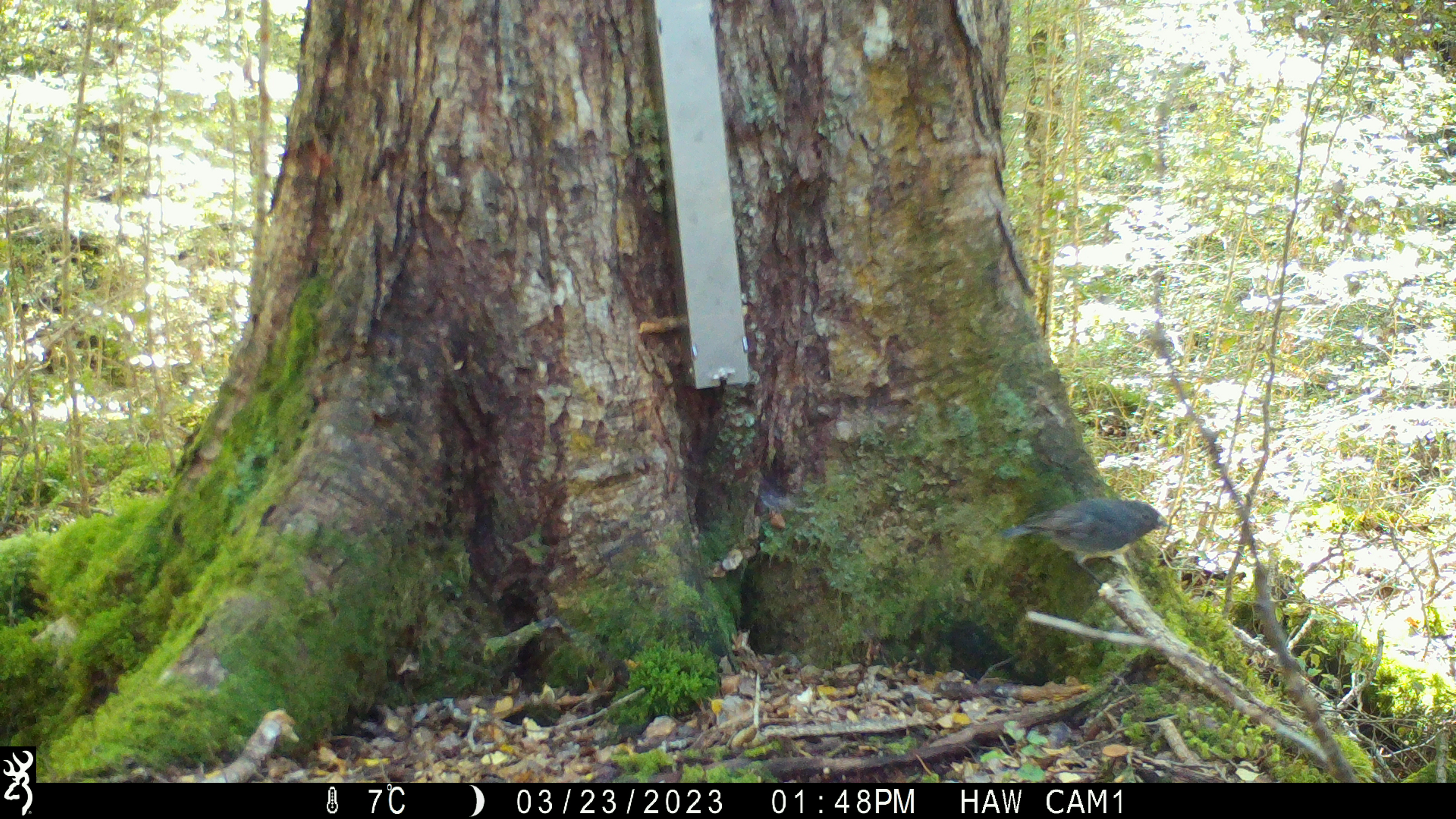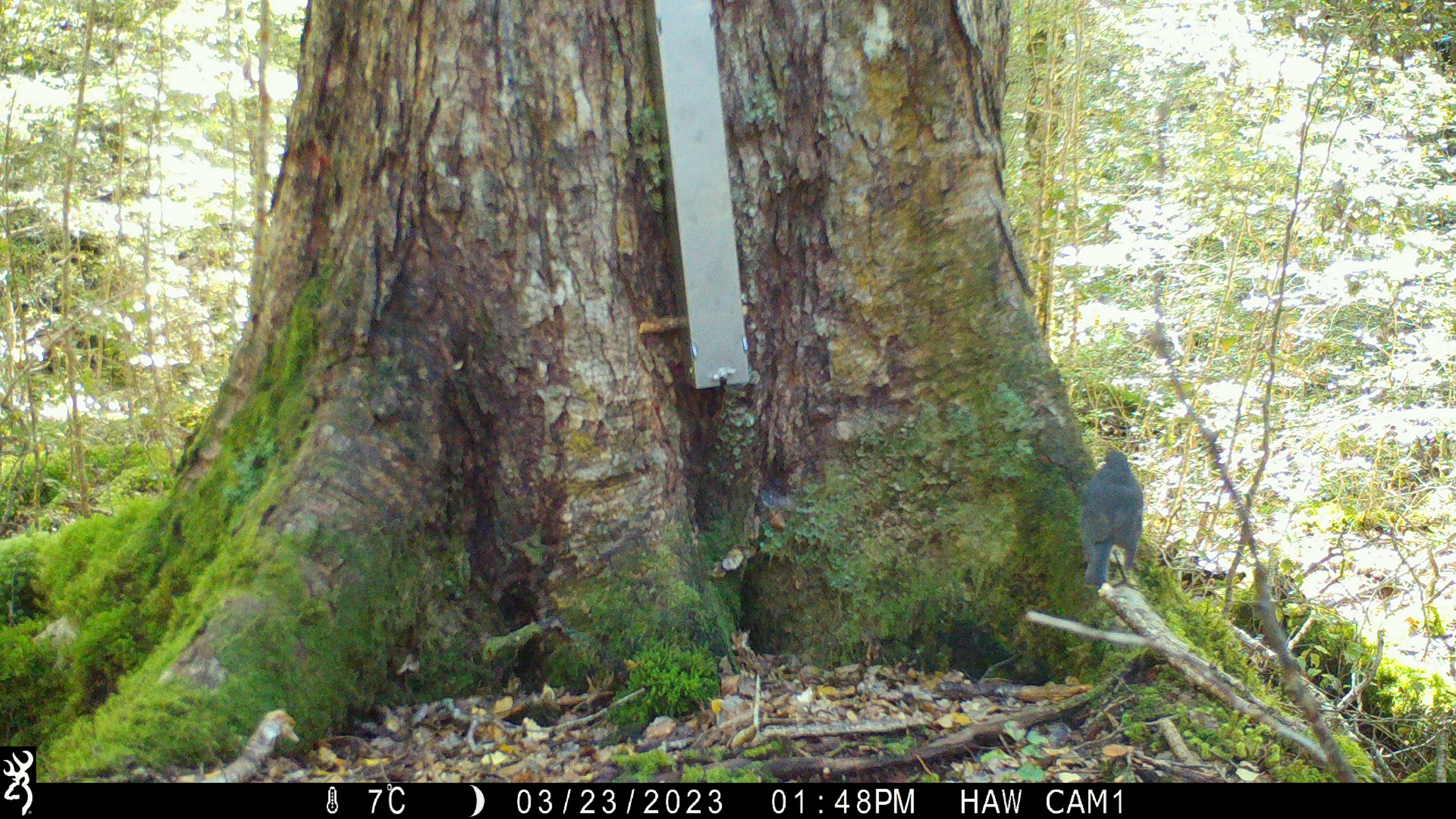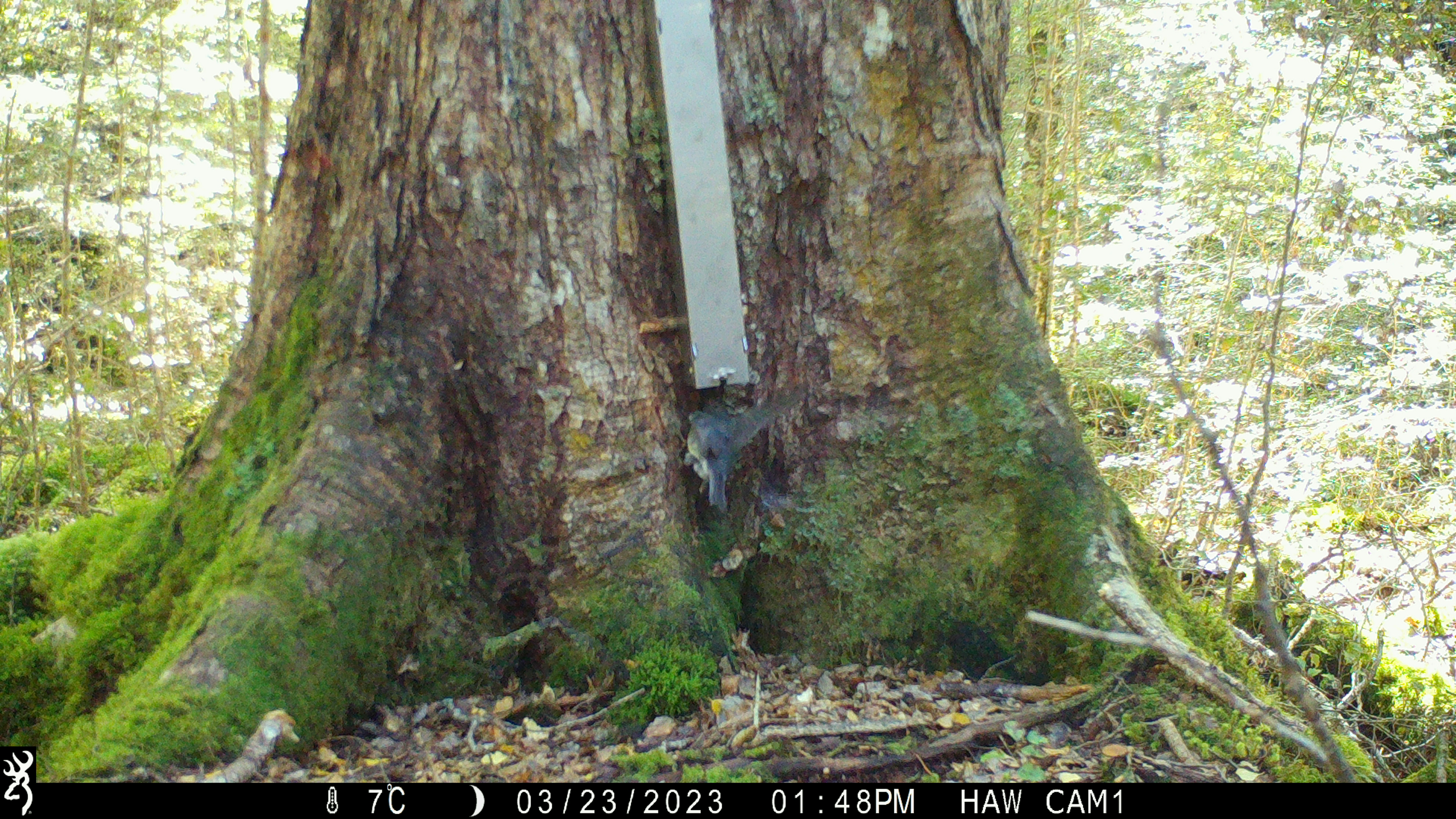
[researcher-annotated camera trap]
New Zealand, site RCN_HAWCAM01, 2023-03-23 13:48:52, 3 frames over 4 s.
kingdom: Animalia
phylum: Chordata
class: Aves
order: Passeriformes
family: Petroicidae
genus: Petroica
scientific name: Petroica australis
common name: new zealand robin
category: robin